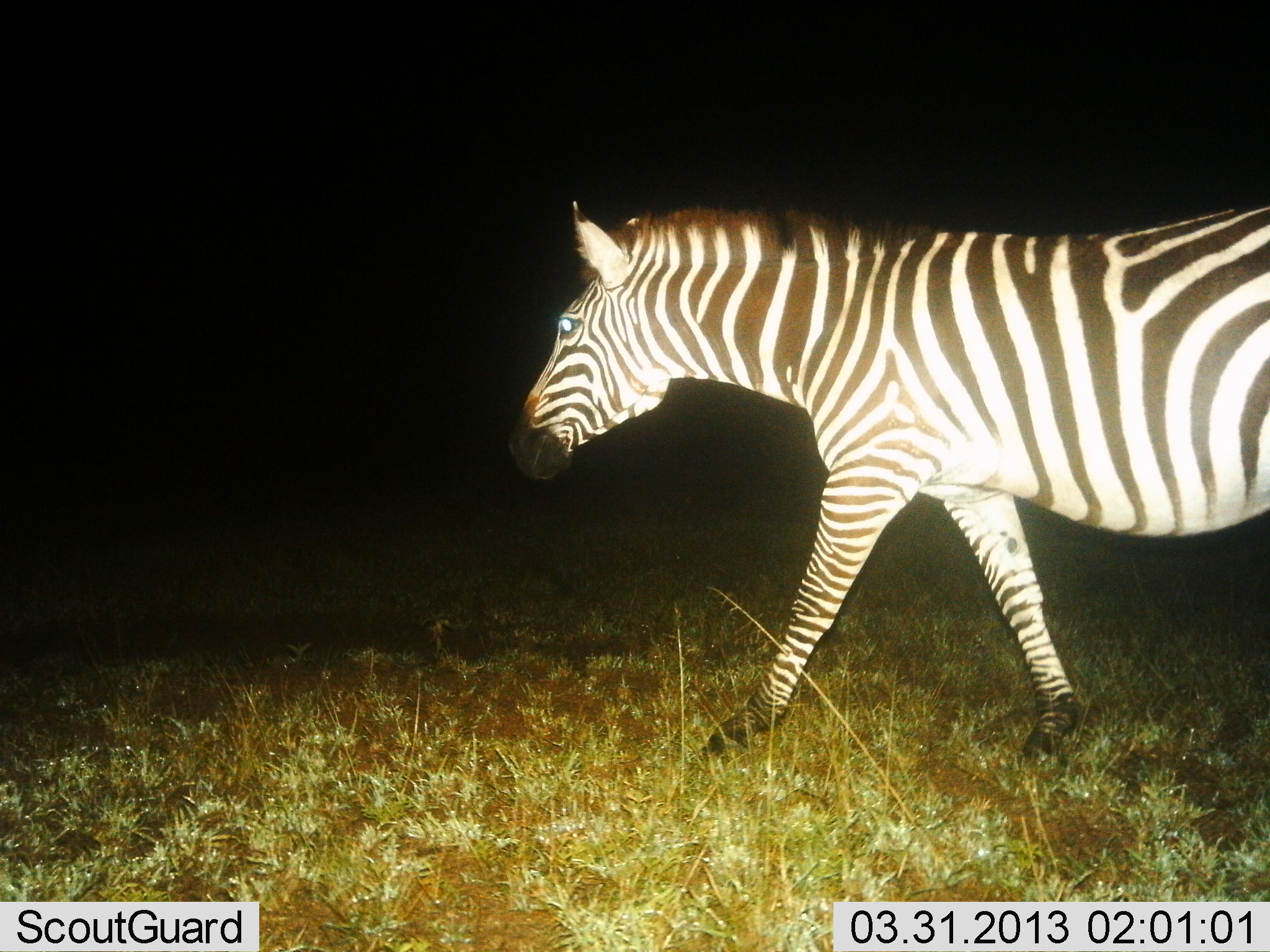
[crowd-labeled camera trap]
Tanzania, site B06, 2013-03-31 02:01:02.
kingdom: Animalia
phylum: Chordata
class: Mammalia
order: Perissodactyla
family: Equidae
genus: Equus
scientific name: Equus quagga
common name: plains zebra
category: zebra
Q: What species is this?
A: Zebra (plains zebra) (Equus quagga).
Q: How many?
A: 1.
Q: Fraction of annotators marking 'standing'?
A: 15%.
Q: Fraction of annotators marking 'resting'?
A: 0%.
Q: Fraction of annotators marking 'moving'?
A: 91%.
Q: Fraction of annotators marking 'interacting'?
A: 0%.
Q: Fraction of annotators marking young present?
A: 0%.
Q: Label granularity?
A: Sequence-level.